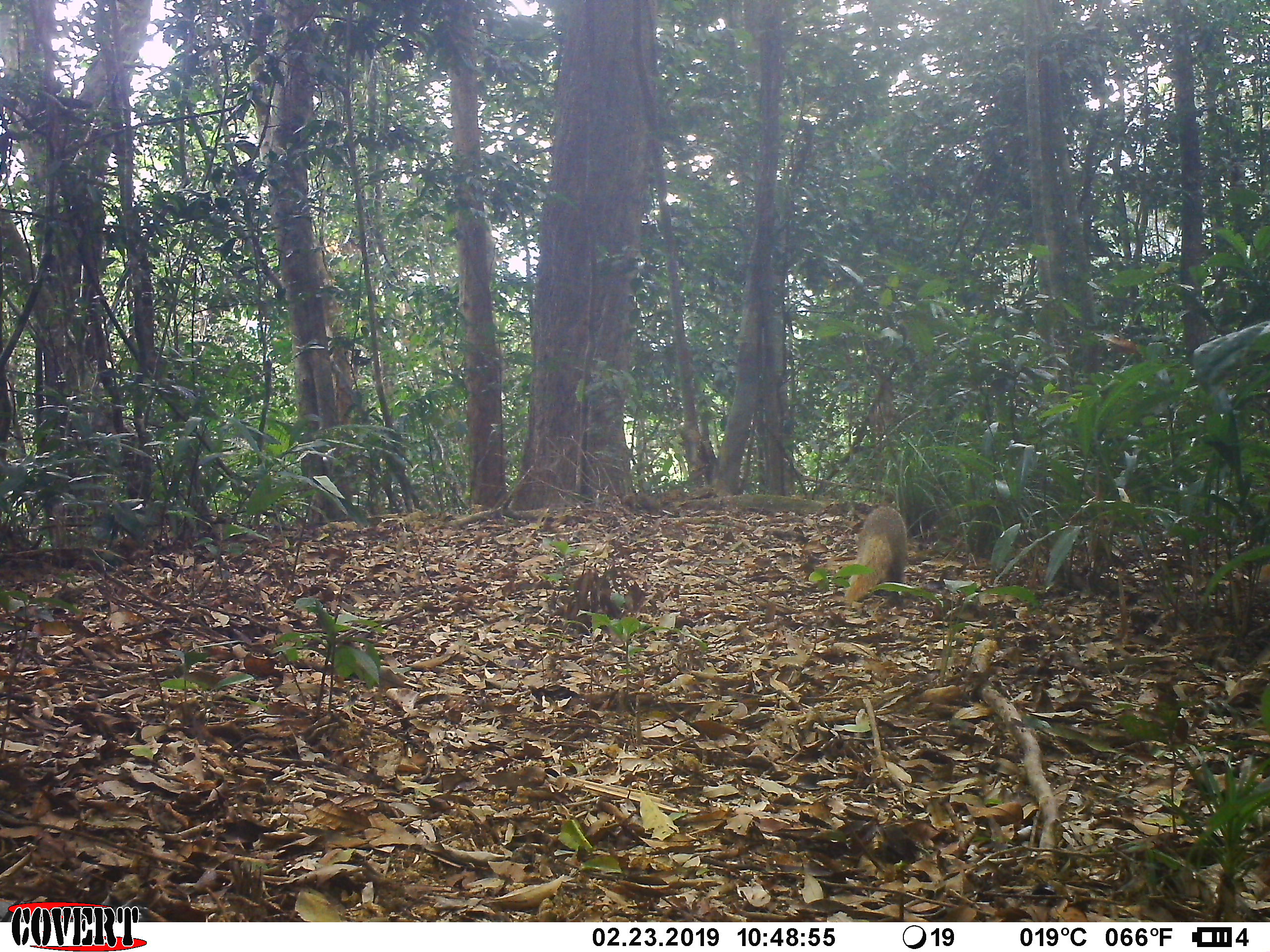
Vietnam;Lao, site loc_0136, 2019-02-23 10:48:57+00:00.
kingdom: Animalia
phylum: Chordata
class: Mammalia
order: Carnivora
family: Herpestidae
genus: Urva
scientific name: Urva urva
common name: crab-eating mongoose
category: crab eating mongoose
Crab eating mongoose (crab-eating mongoose) (Urva urva). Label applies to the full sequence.